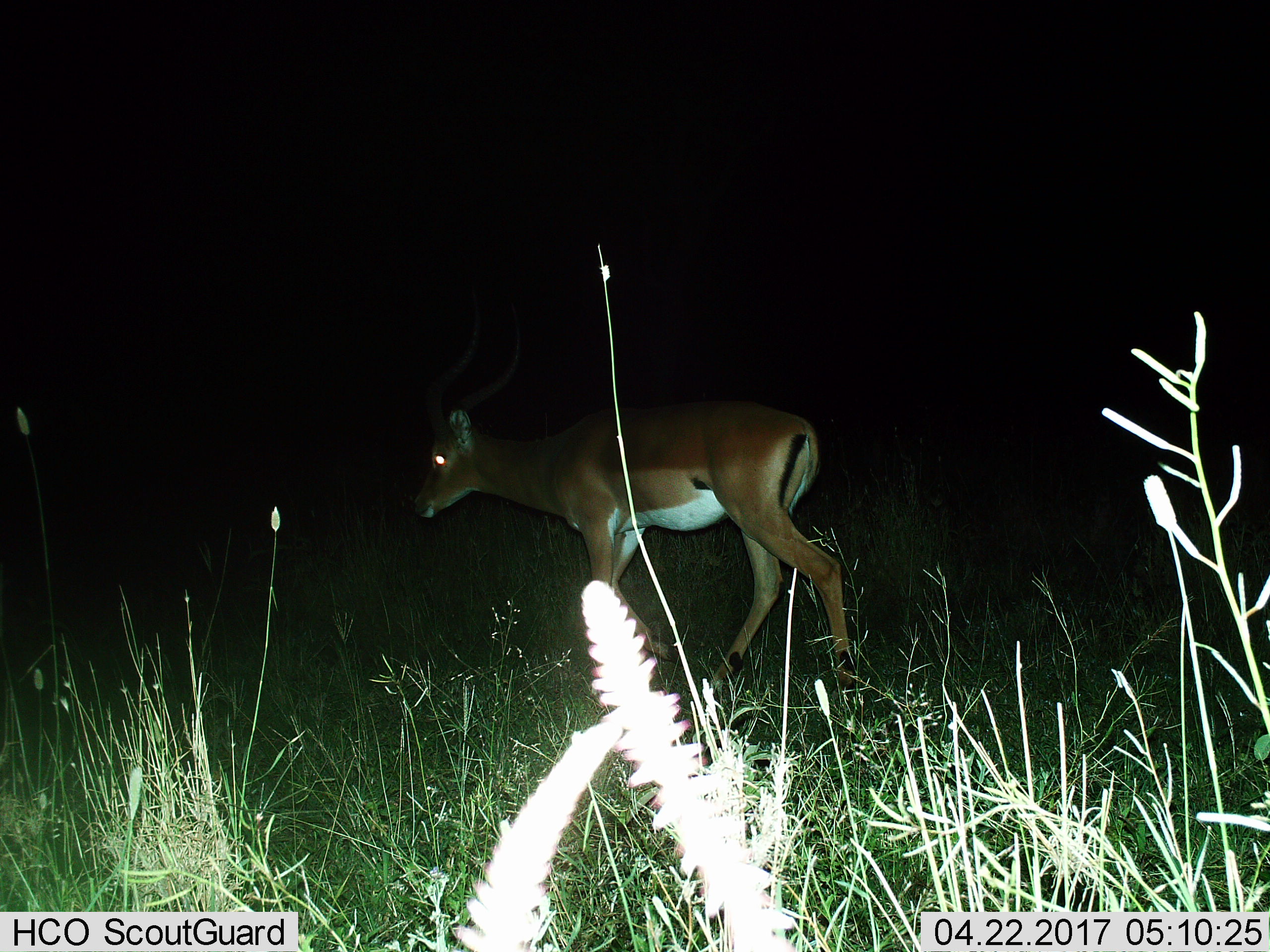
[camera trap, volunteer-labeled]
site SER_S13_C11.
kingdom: Animalia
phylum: Chordata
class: Mammalia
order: Artiodactyla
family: Bovidae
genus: Aepyceros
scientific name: Aepyceros melampus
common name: impala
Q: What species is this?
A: Impala (Aepyceros melampus).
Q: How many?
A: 1.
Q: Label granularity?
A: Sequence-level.